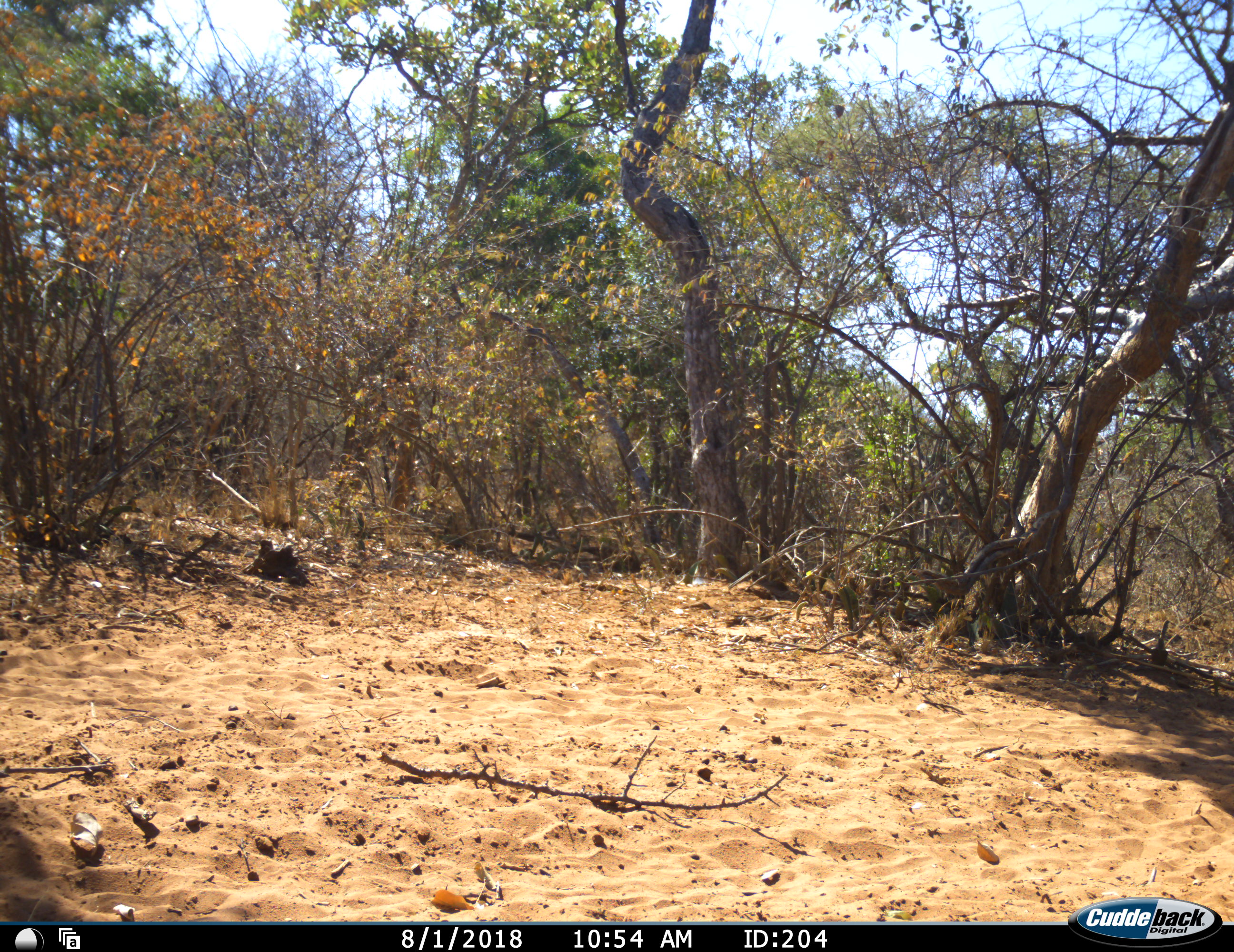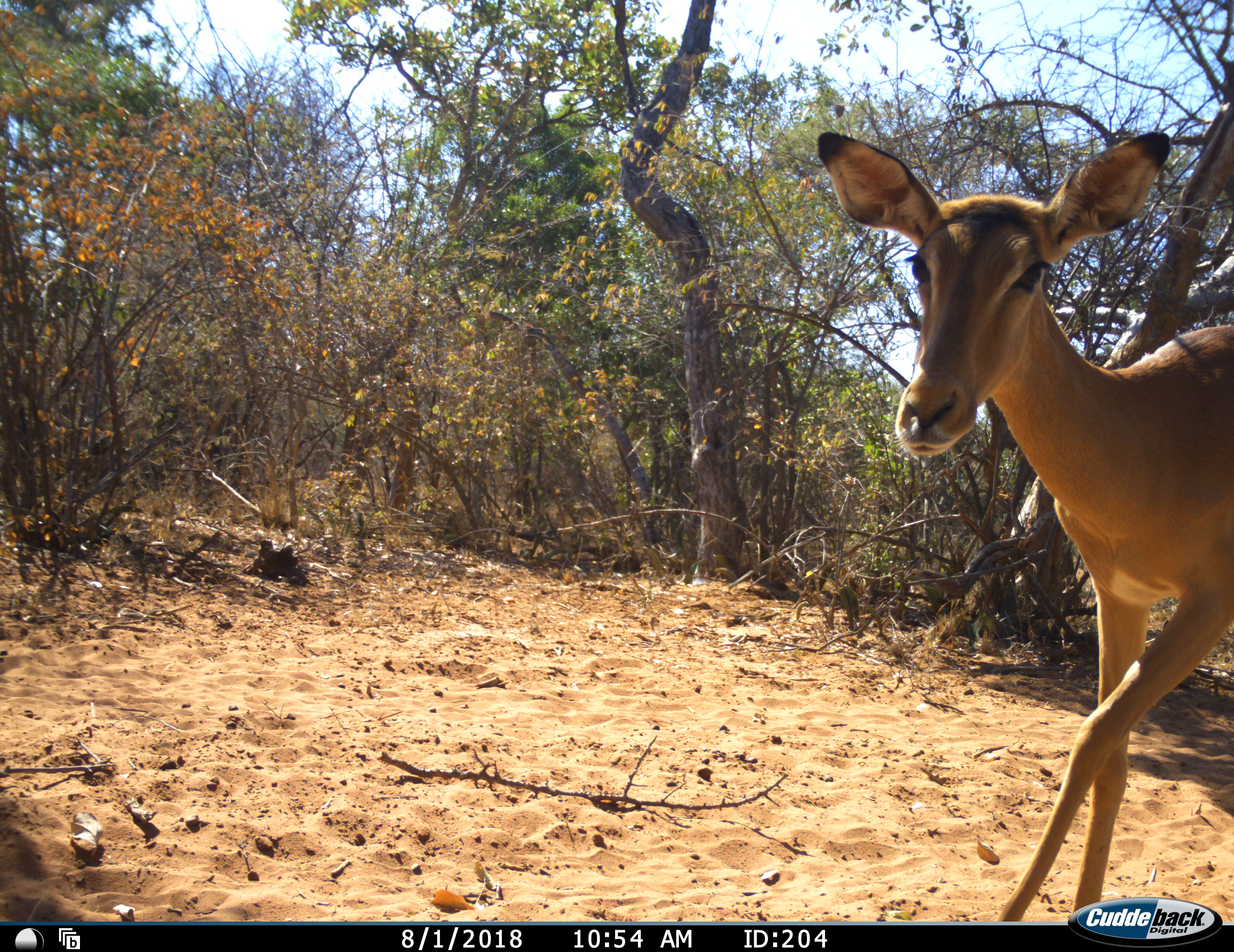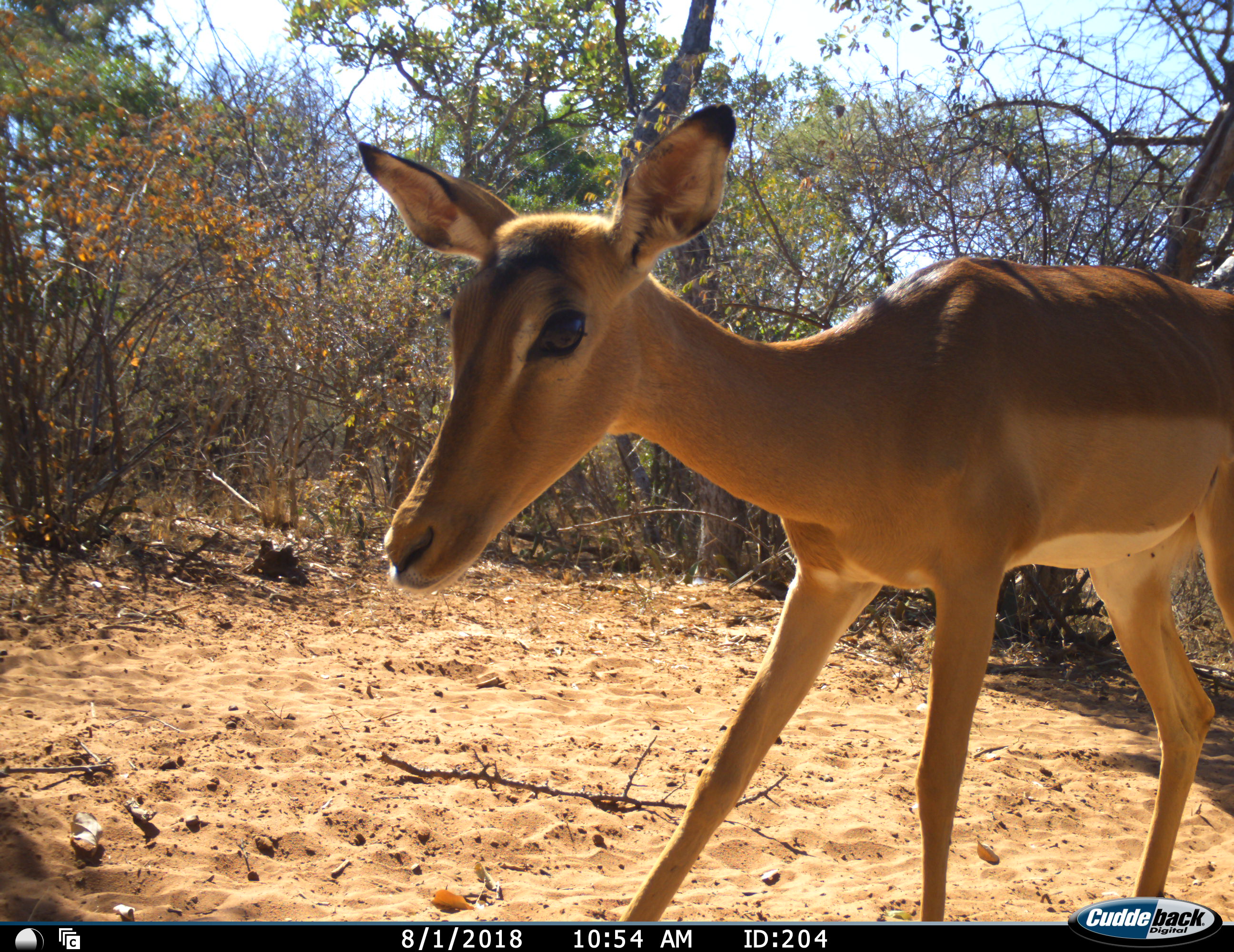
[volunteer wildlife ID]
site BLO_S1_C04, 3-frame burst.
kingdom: Animalia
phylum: Chordata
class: Mammalia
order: Artiodactyla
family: Bovidae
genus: Aepyceros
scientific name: Aepyceros melampus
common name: impala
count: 1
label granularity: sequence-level